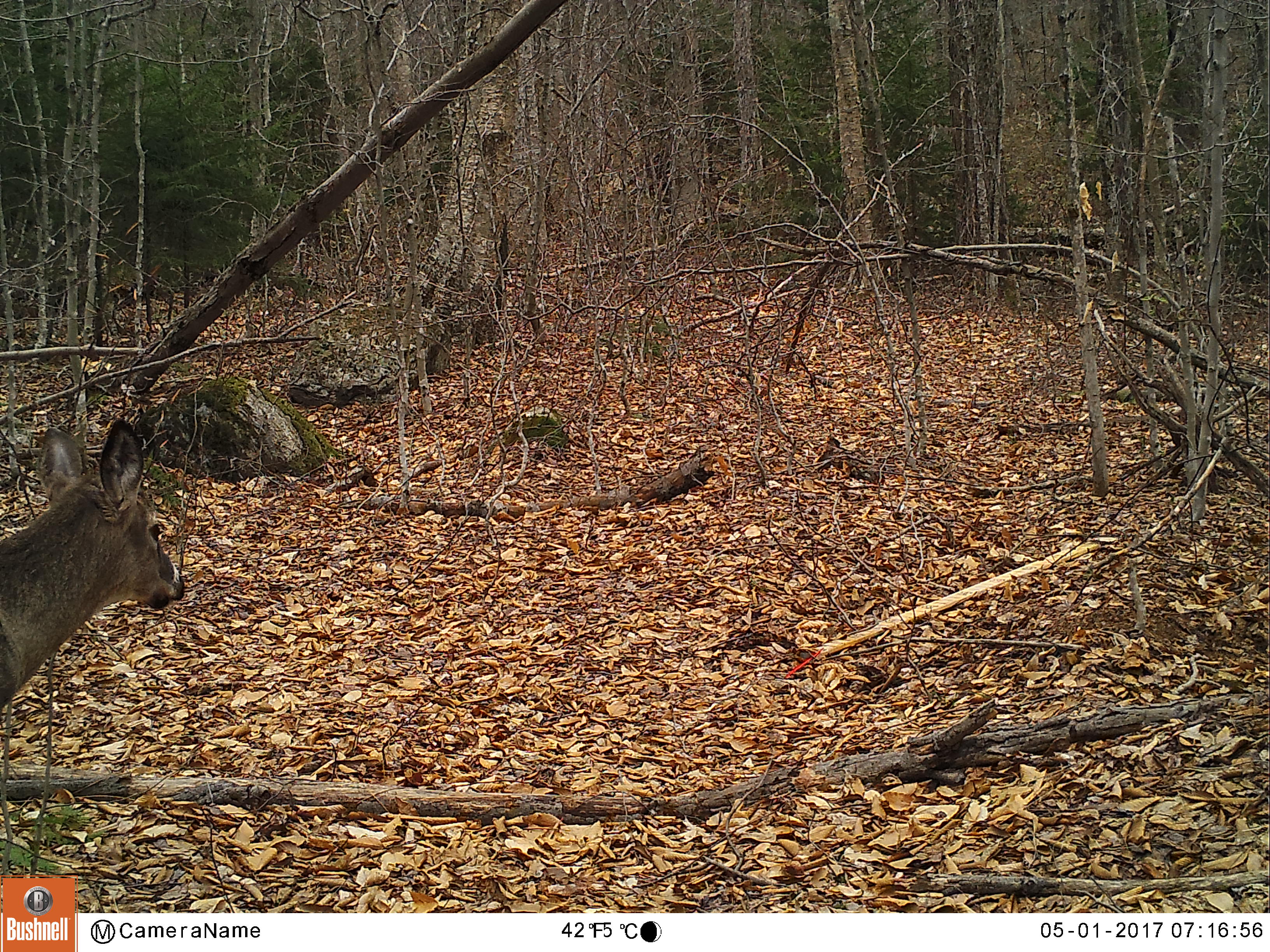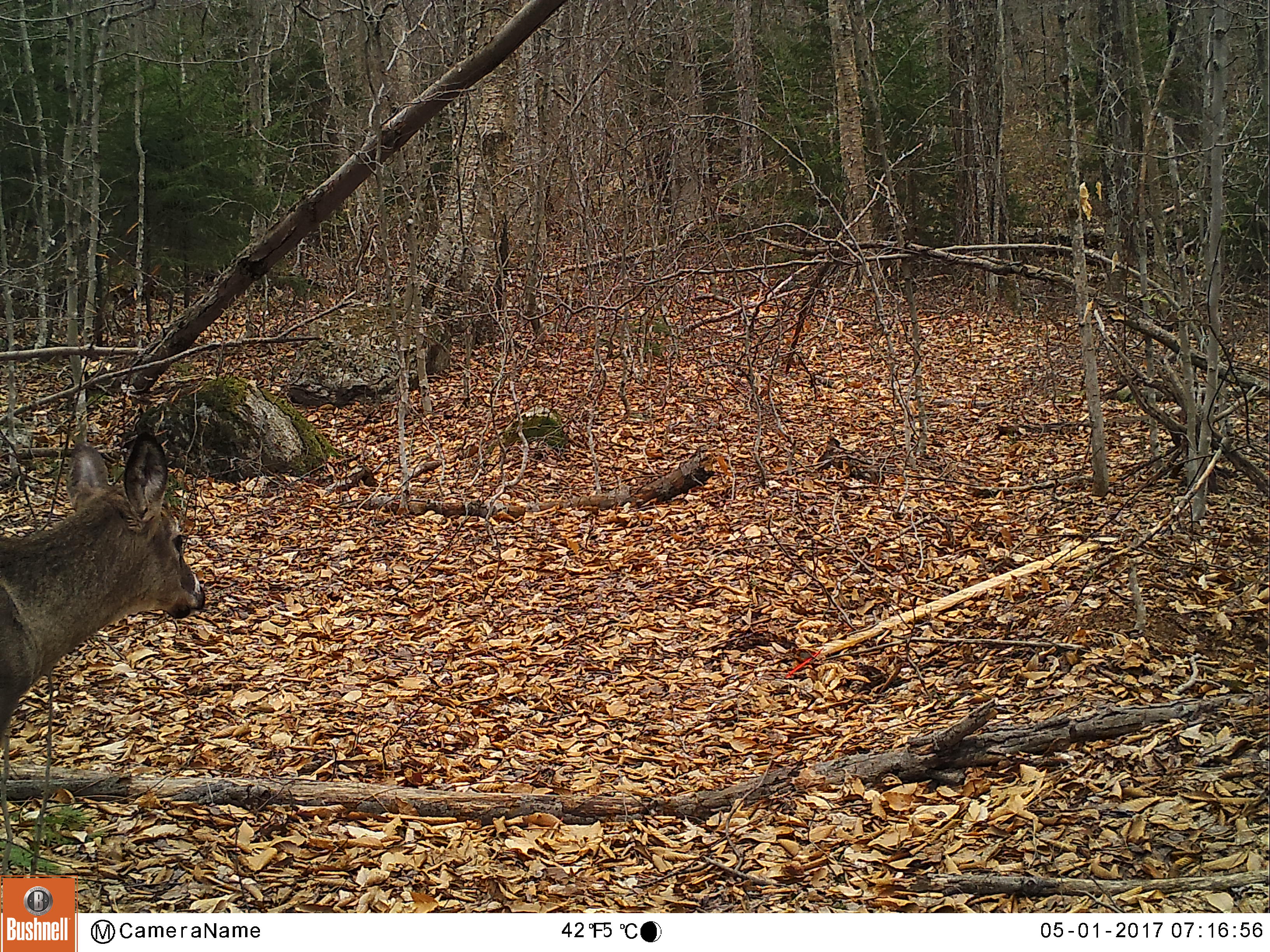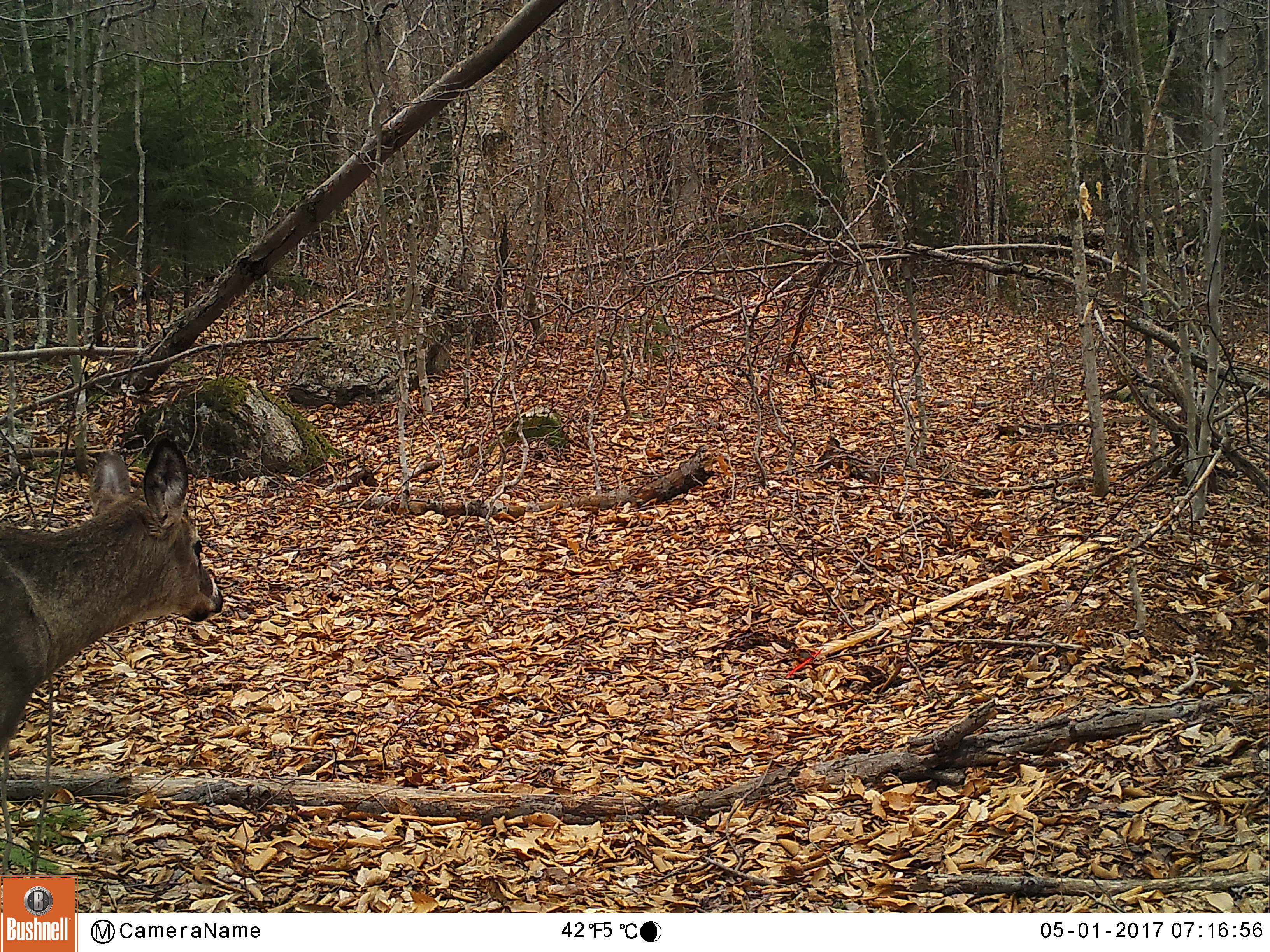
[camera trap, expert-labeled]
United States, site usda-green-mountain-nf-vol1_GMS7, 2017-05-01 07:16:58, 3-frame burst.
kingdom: Animalia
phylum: Chordata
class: Mammalia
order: Artiodactyla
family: Cervidae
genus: Odocoileus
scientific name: Odocoileus virginianus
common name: white-tailed deer